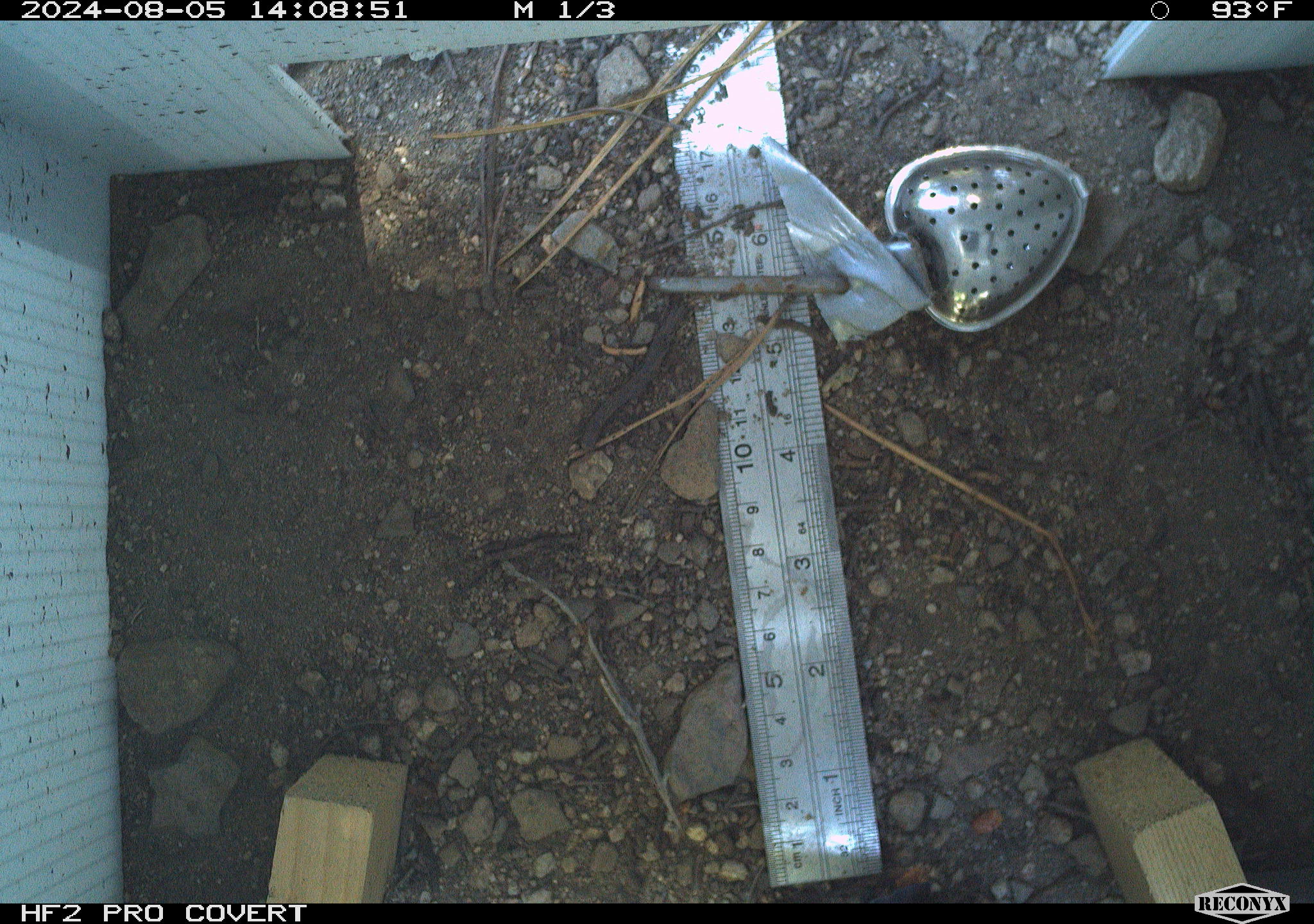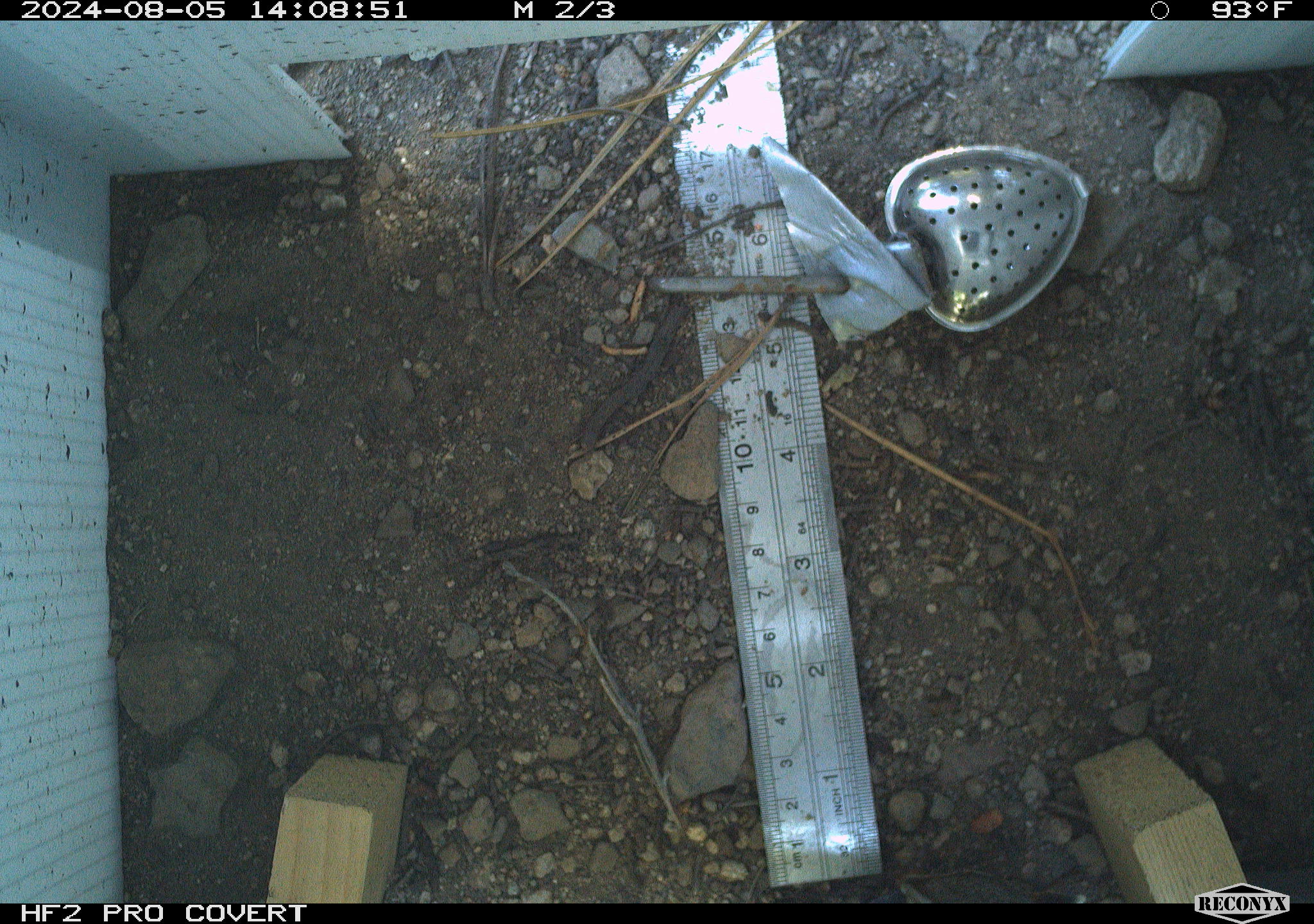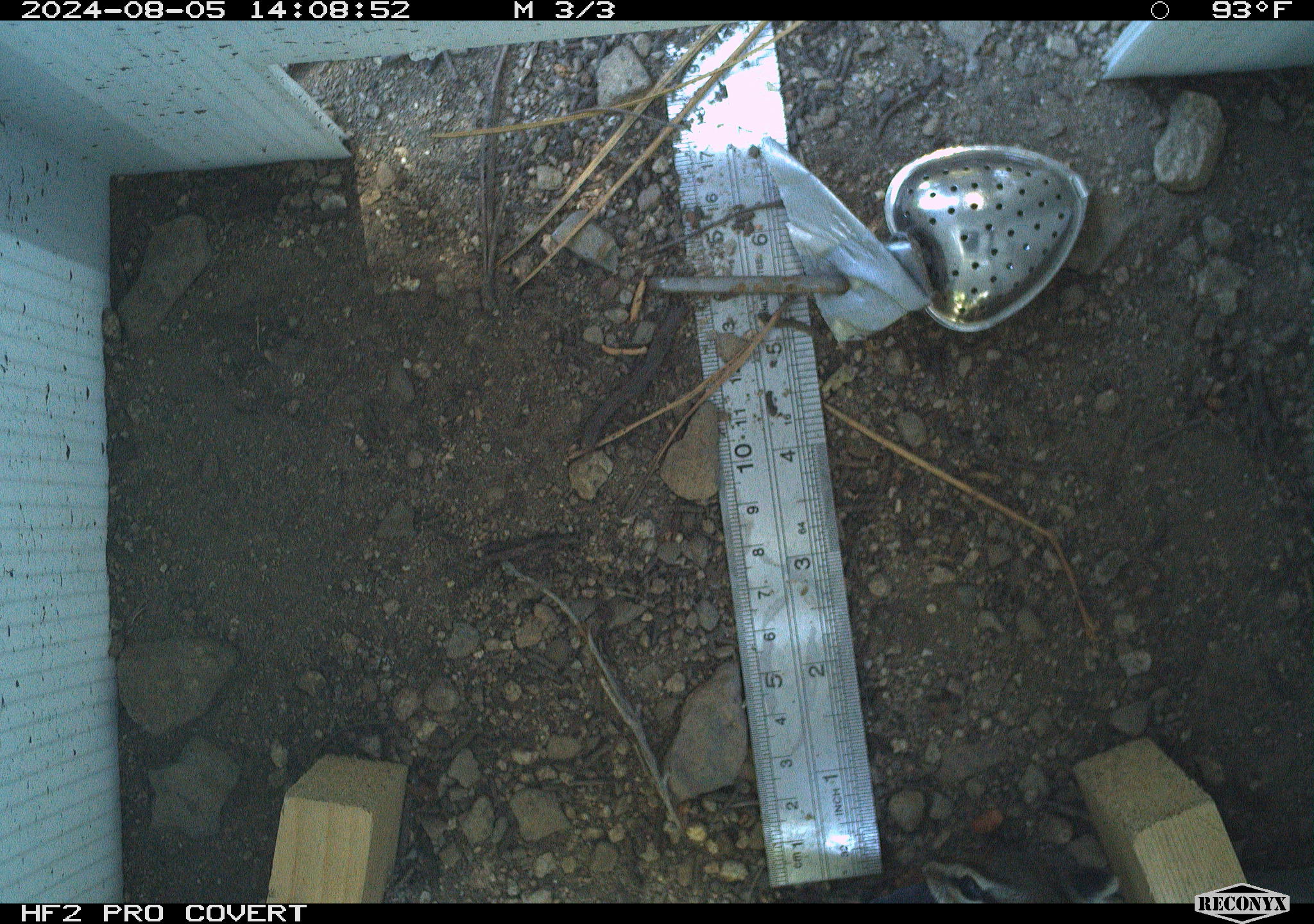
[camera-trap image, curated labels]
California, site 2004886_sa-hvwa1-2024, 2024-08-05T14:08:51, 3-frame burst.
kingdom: Animalia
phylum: Chordata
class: Mammalia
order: Rodentia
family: Sciuridae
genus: Neotamias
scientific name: Neotamias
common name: western chipmunks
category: neotamias species